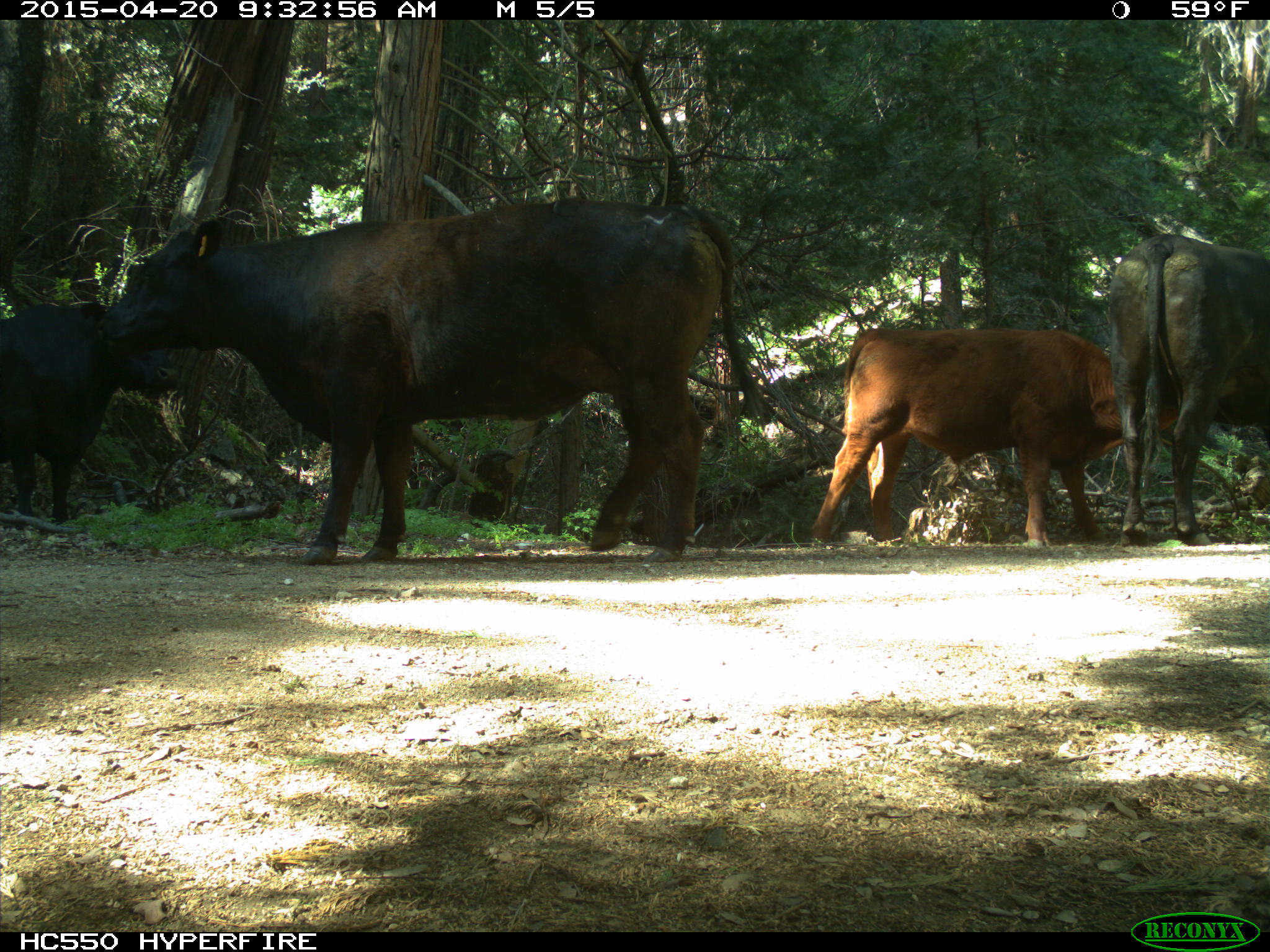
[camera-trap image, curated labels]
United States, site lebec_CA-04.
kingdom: Animalia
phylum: Chordata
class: Mammalia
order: Artiodactyla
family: Bovidae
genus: Bos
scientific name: Bos taurus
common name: domestic cow